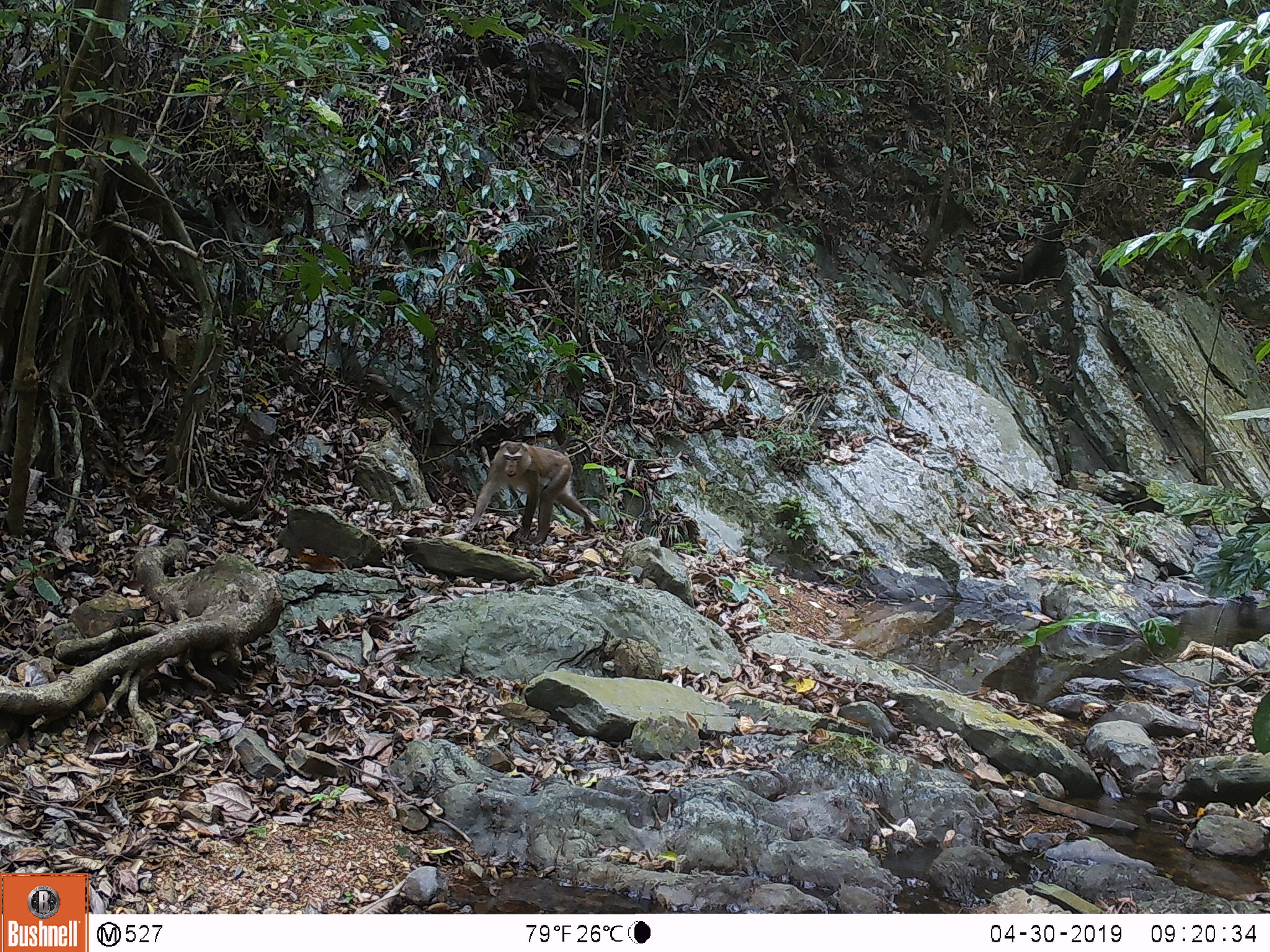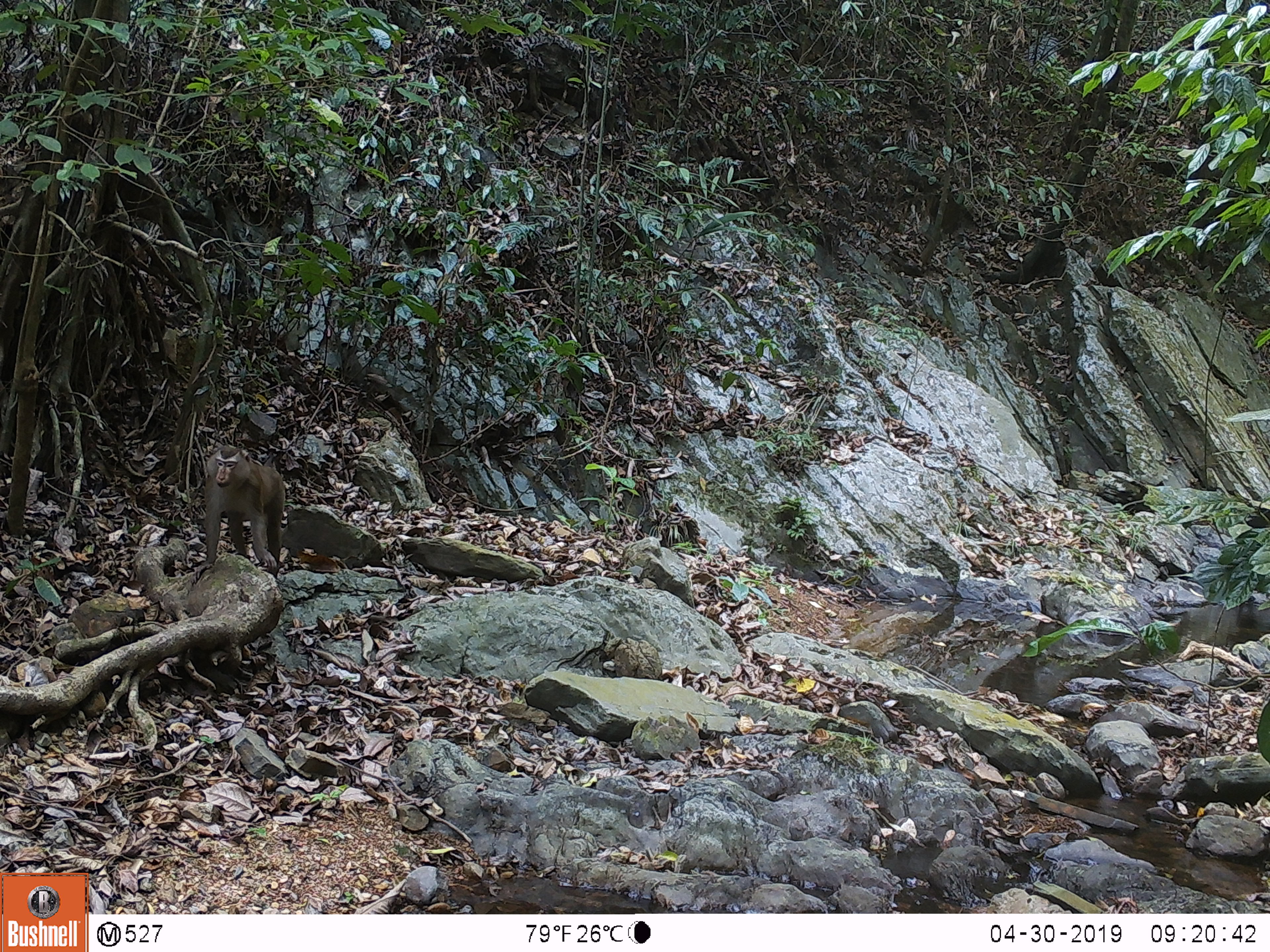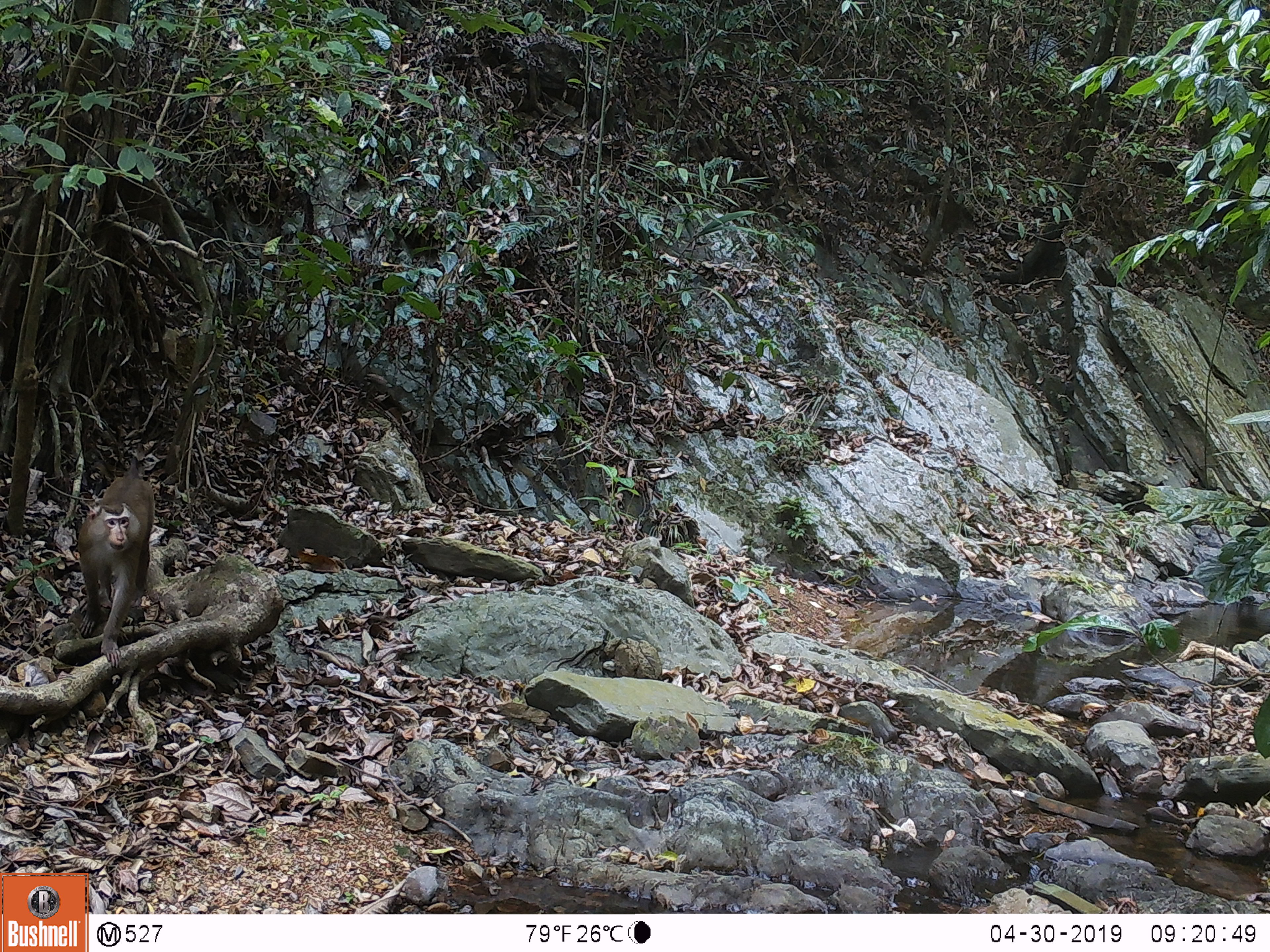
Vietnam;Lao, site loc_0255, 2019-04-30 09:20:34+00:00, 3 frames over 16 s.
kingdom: Animalia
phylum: Chordata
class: Mammalia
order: Primates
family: Cercopithecidae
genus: Macaca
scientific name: Macaca nemestrina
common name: pig-tailed macaque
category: pig tailed macaque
Pig tailed macaque (pig-tailed macaque) (Macaca nemestrina). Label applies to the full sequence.